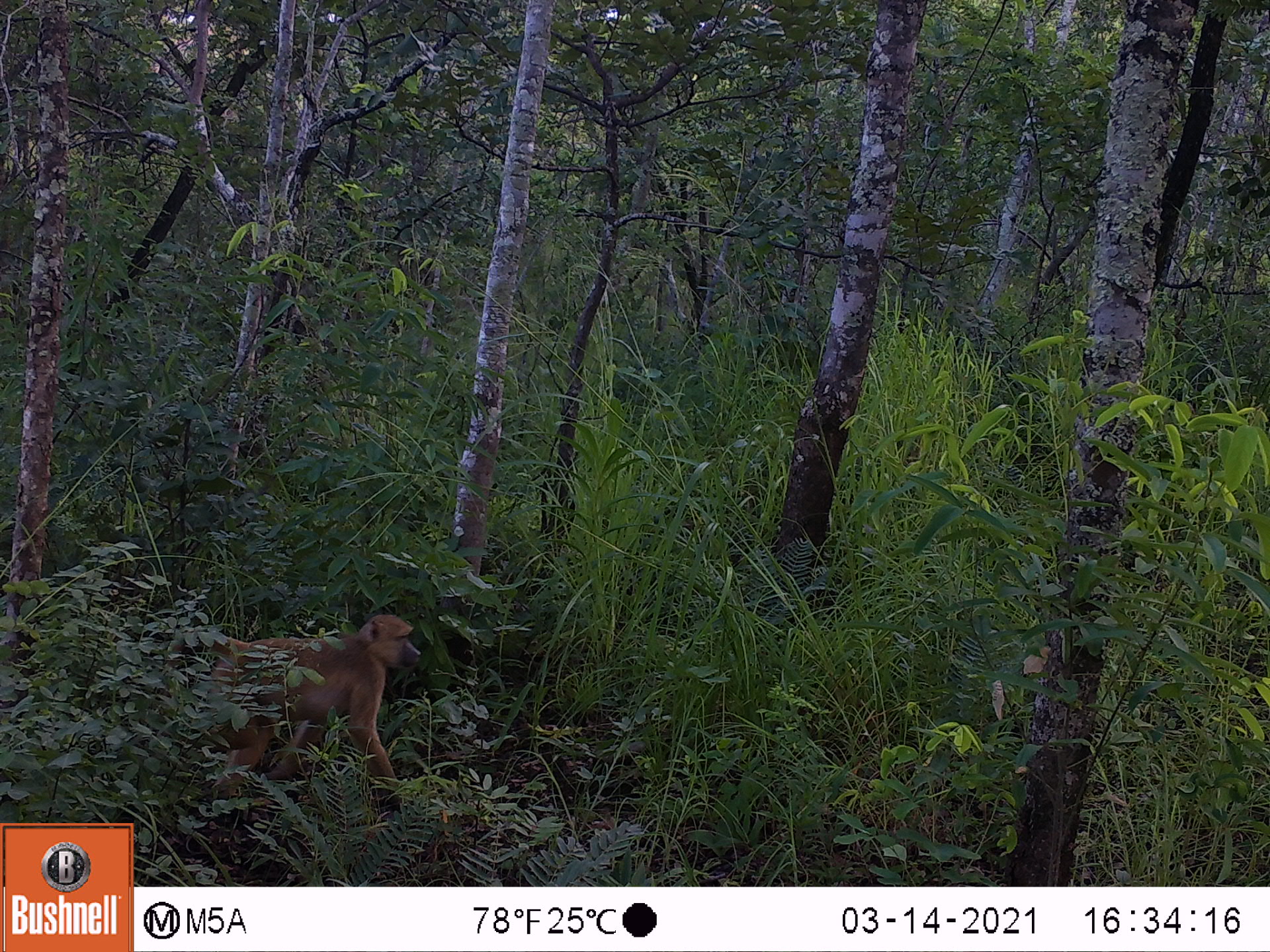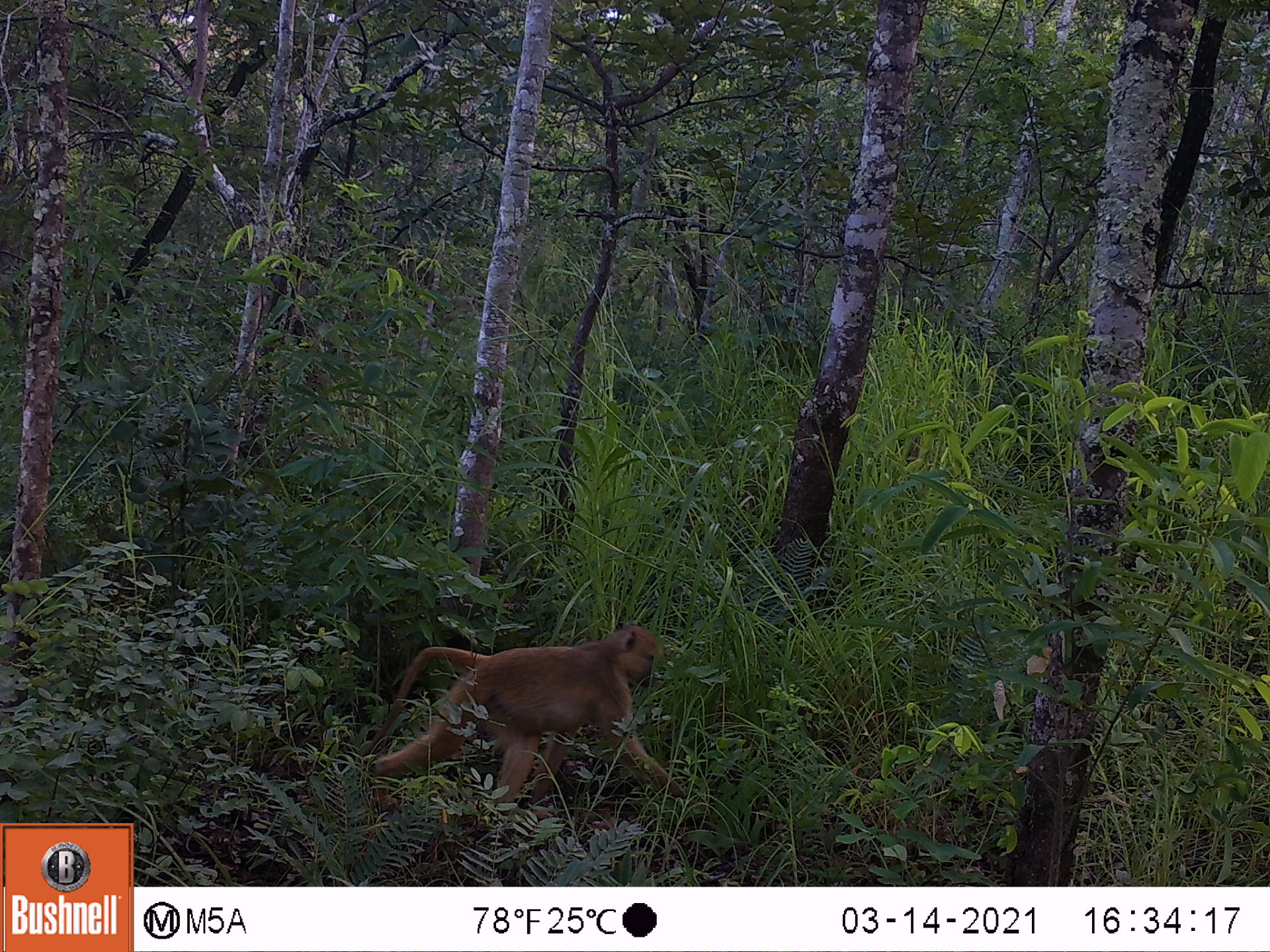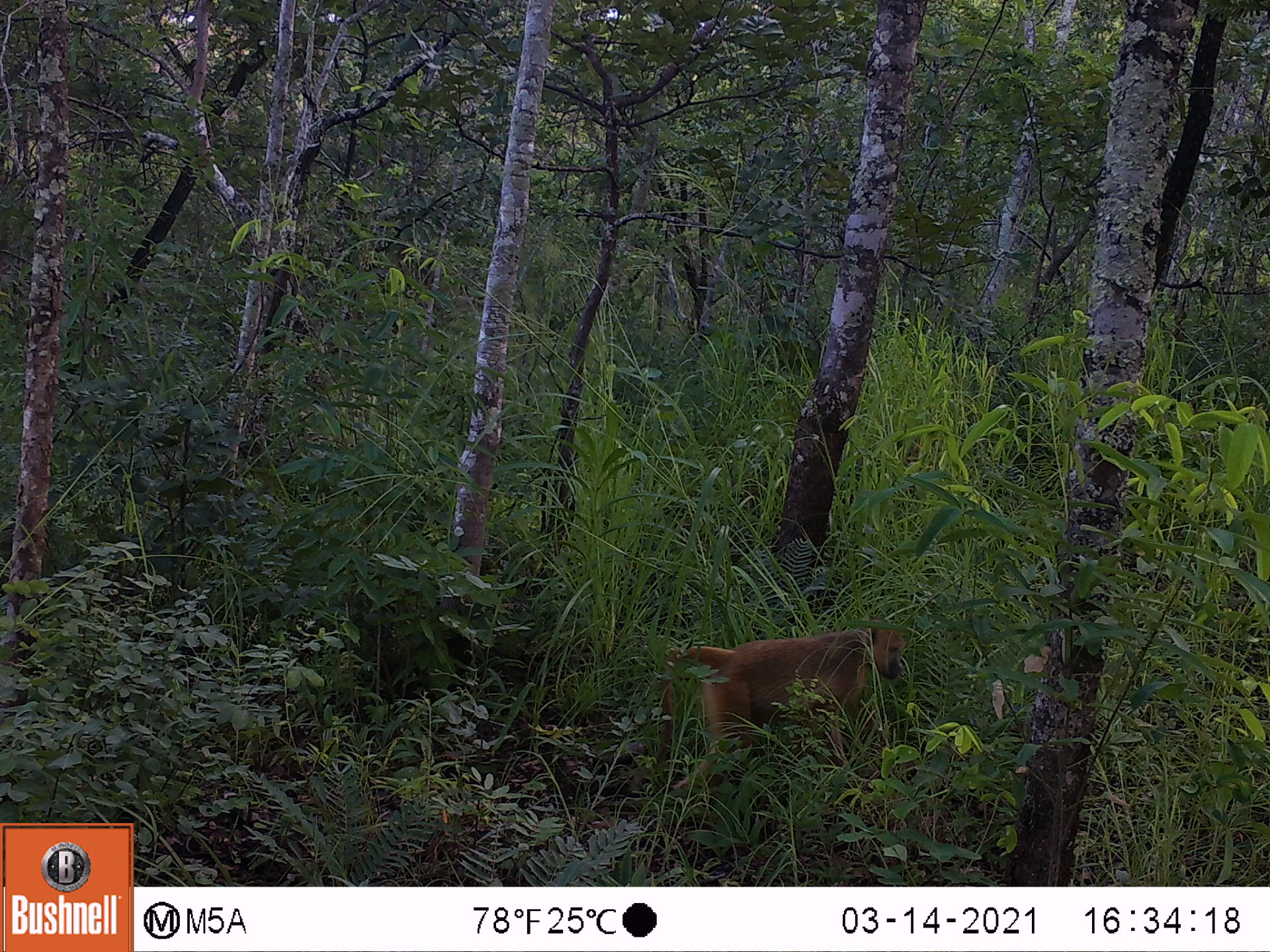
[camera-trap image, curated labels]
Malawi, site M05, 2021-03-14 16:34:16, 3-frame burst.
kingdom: Animalia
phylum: Chordata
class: Mammalia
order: Primates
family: Cercopithecidae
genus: Papio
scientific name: Papio cynocephalus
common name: yellow baboon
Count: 1.